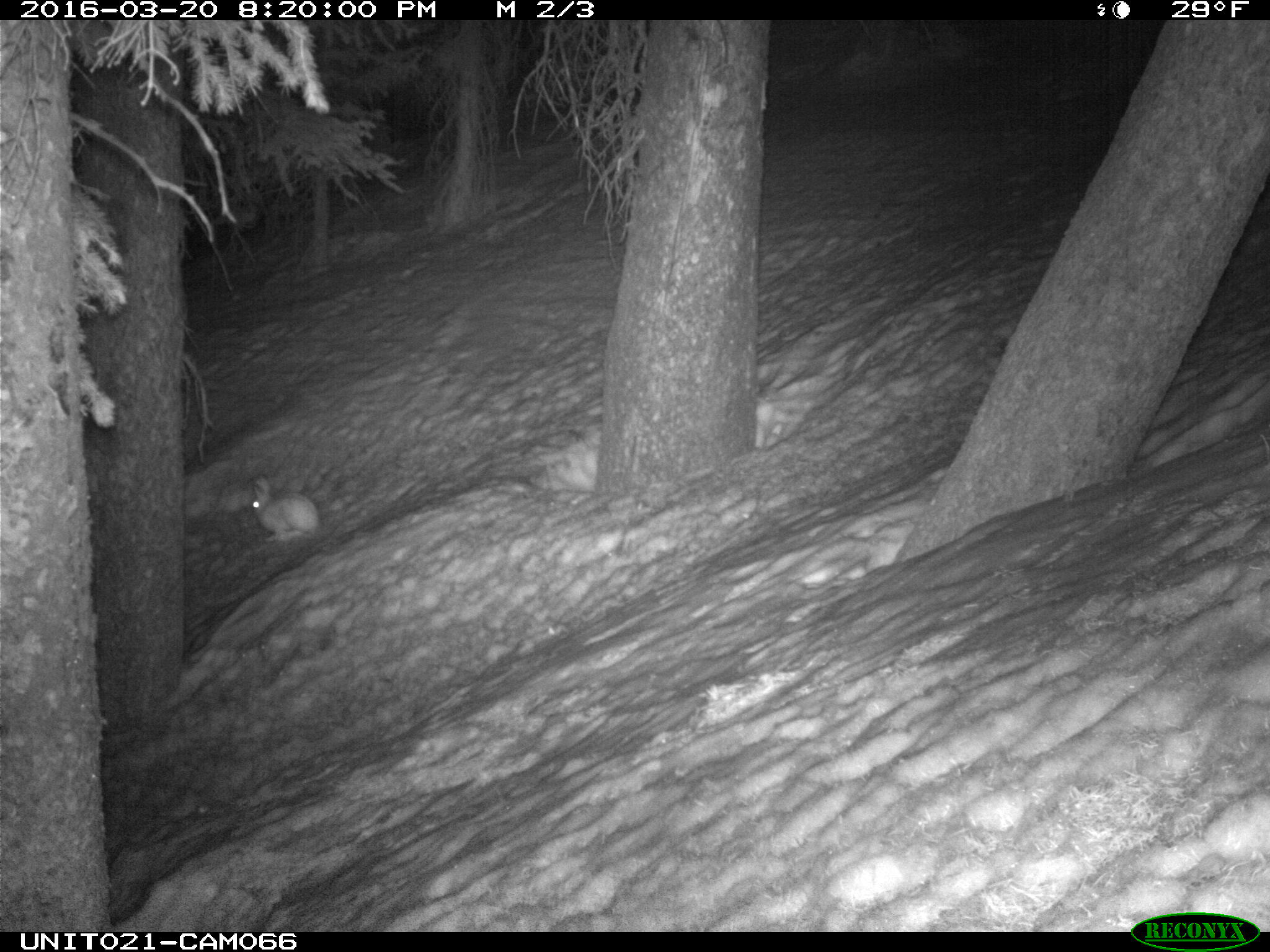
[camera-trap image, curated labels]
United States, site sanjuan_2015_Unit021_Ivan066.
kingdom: Animalia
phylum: Chordata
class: Mammalia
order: Lagomorpha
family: Leporidae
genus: Lepus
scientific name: Lepus americanus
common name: snowshoe hare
Lepus americanus (snowshoe hare).